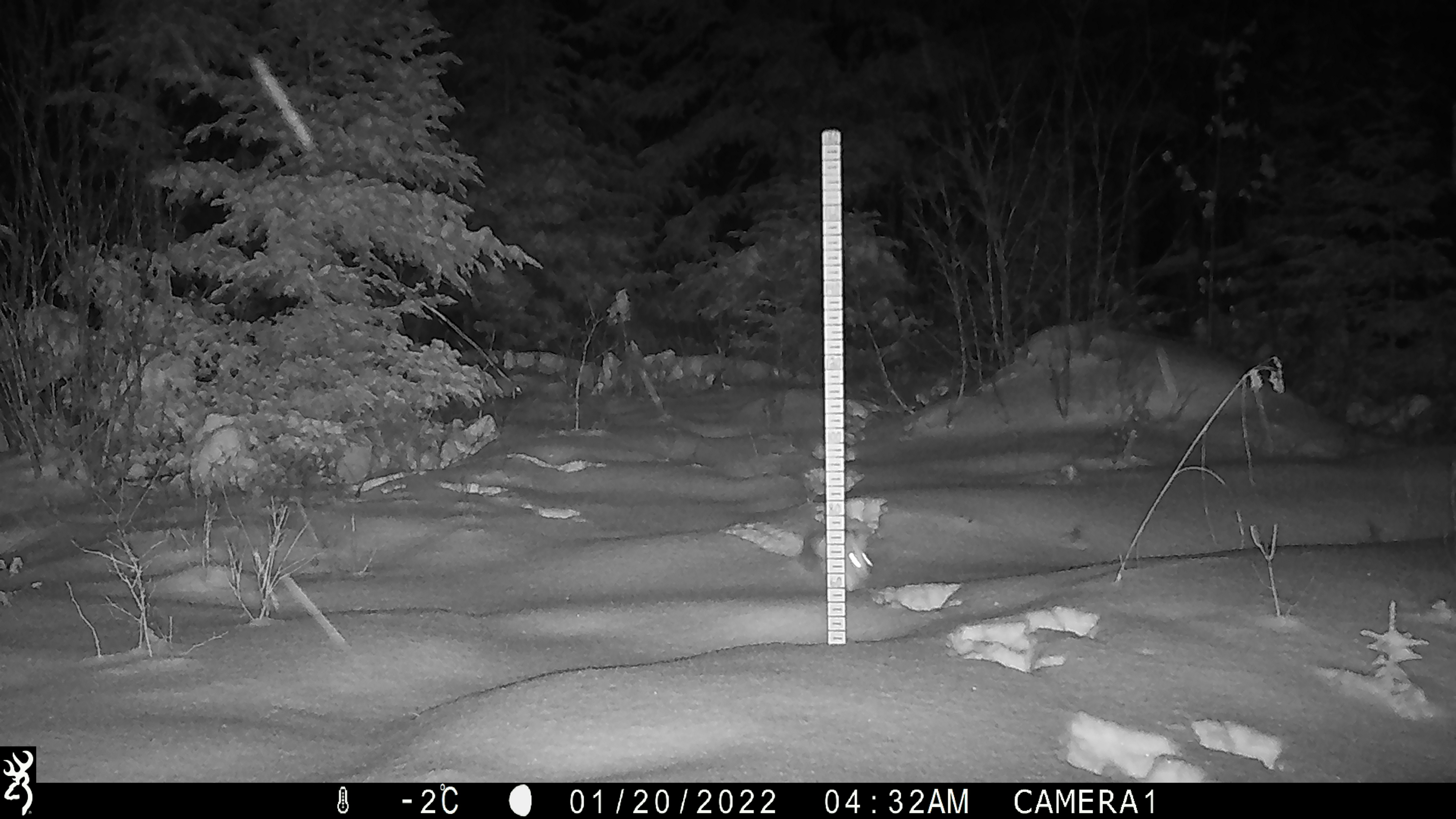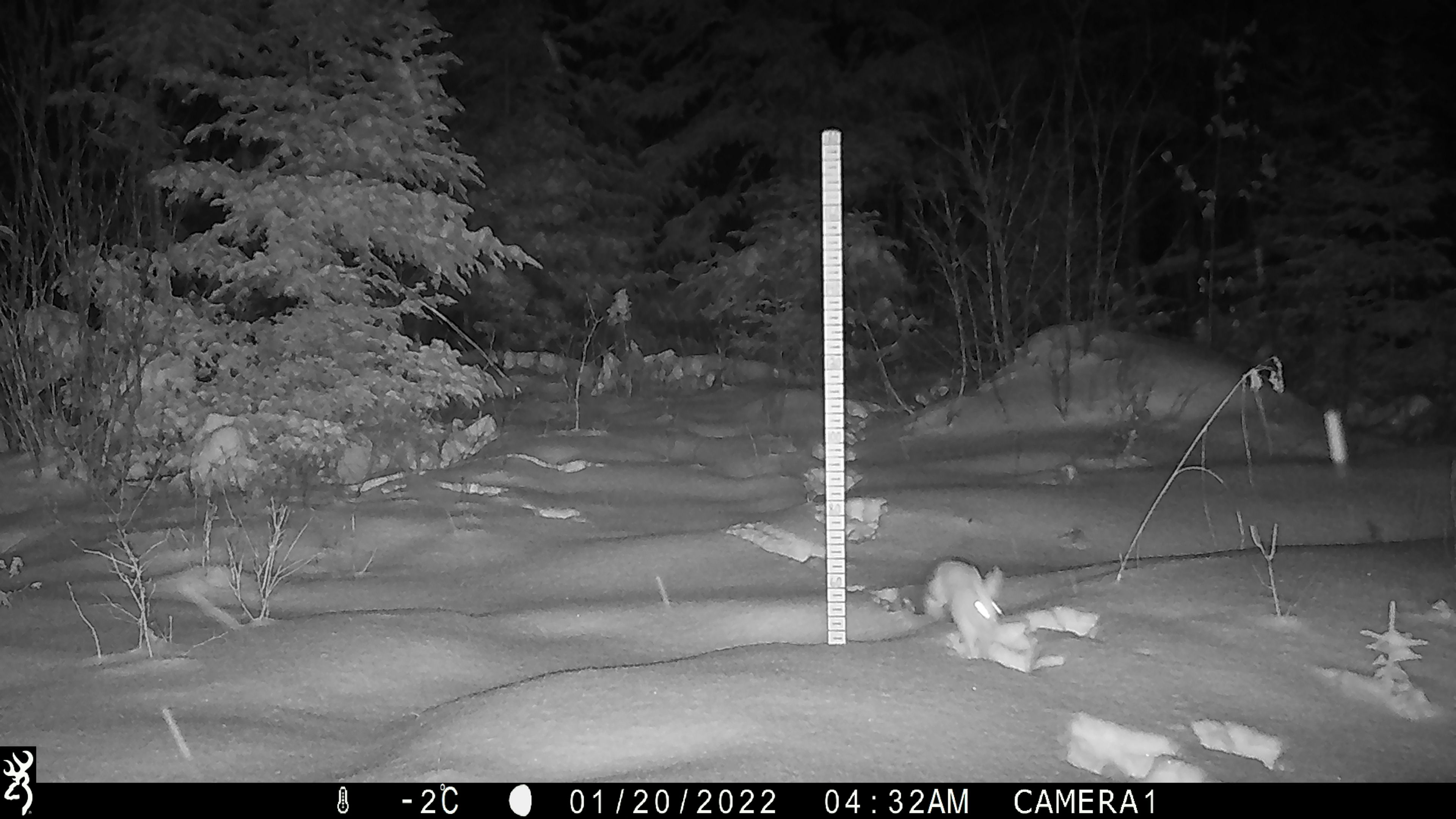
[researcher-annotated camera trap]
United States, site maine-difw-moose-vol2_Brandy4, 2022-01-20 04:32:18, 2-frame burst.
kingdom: Animalia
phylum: Chordata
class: Mammalia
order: Lagomorpha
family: Leporidae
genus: Lepus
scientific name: Lepus americanus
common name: snowshoe hare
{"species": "snowshoe hare (Lepus americanus)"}